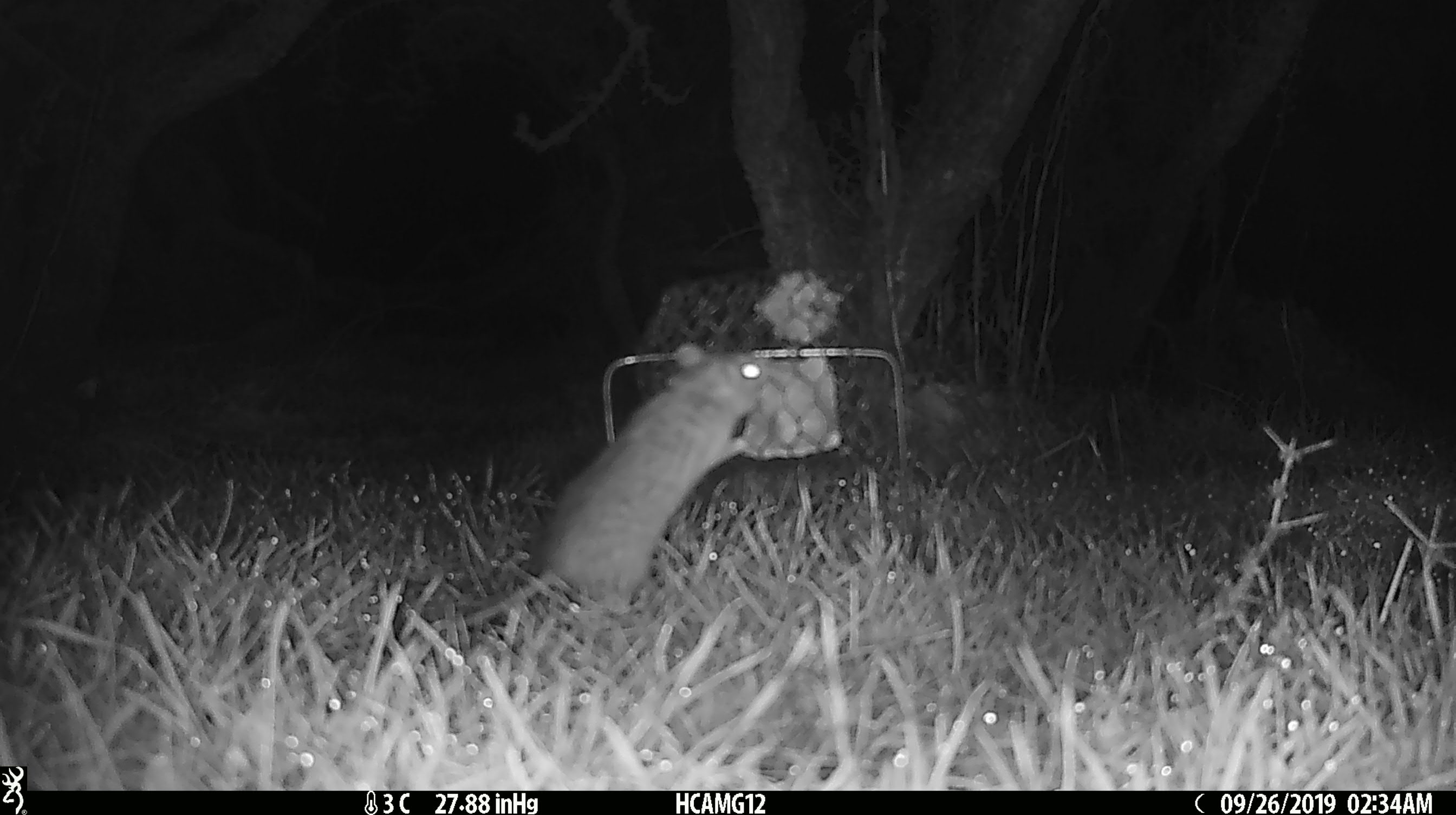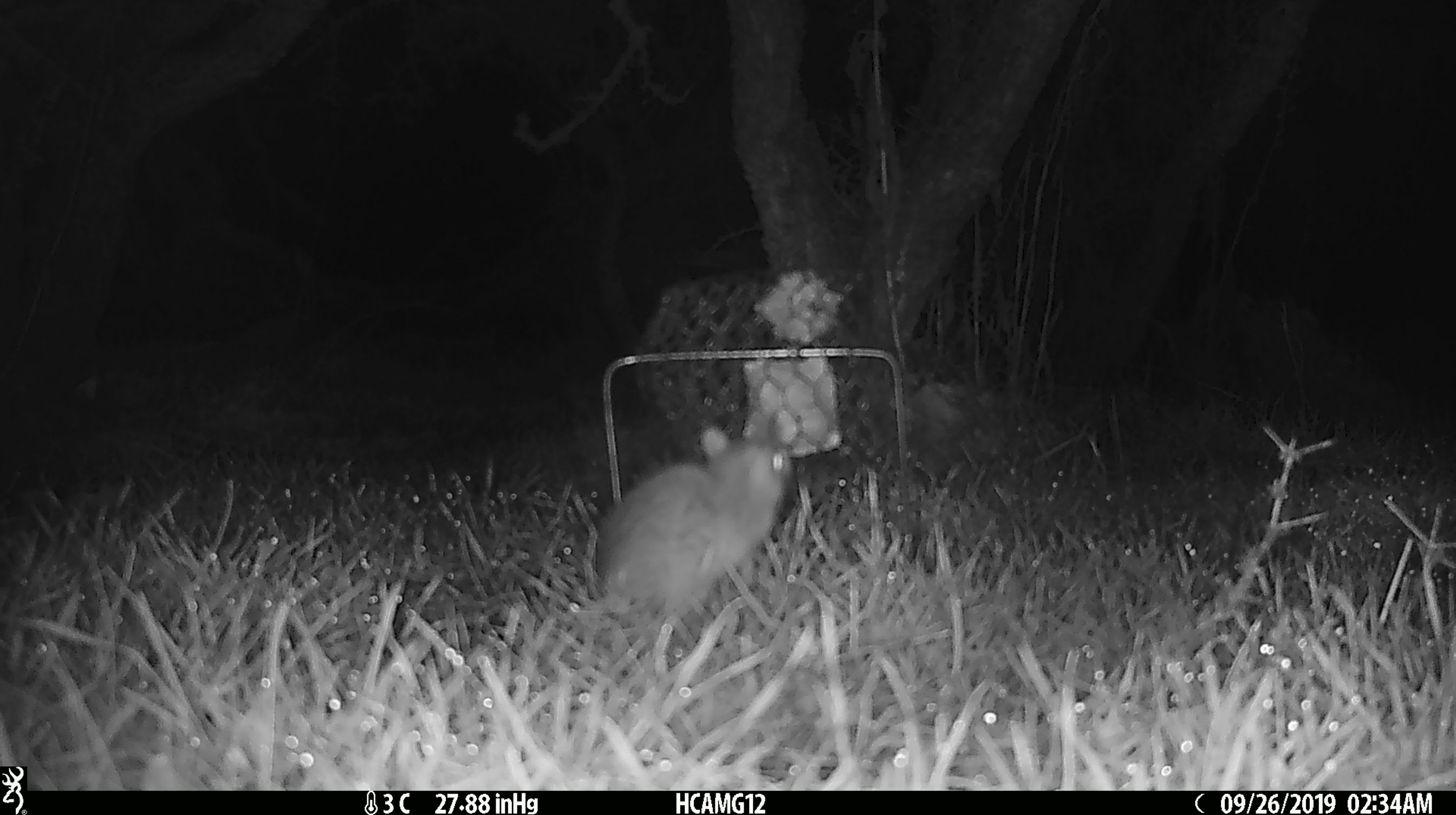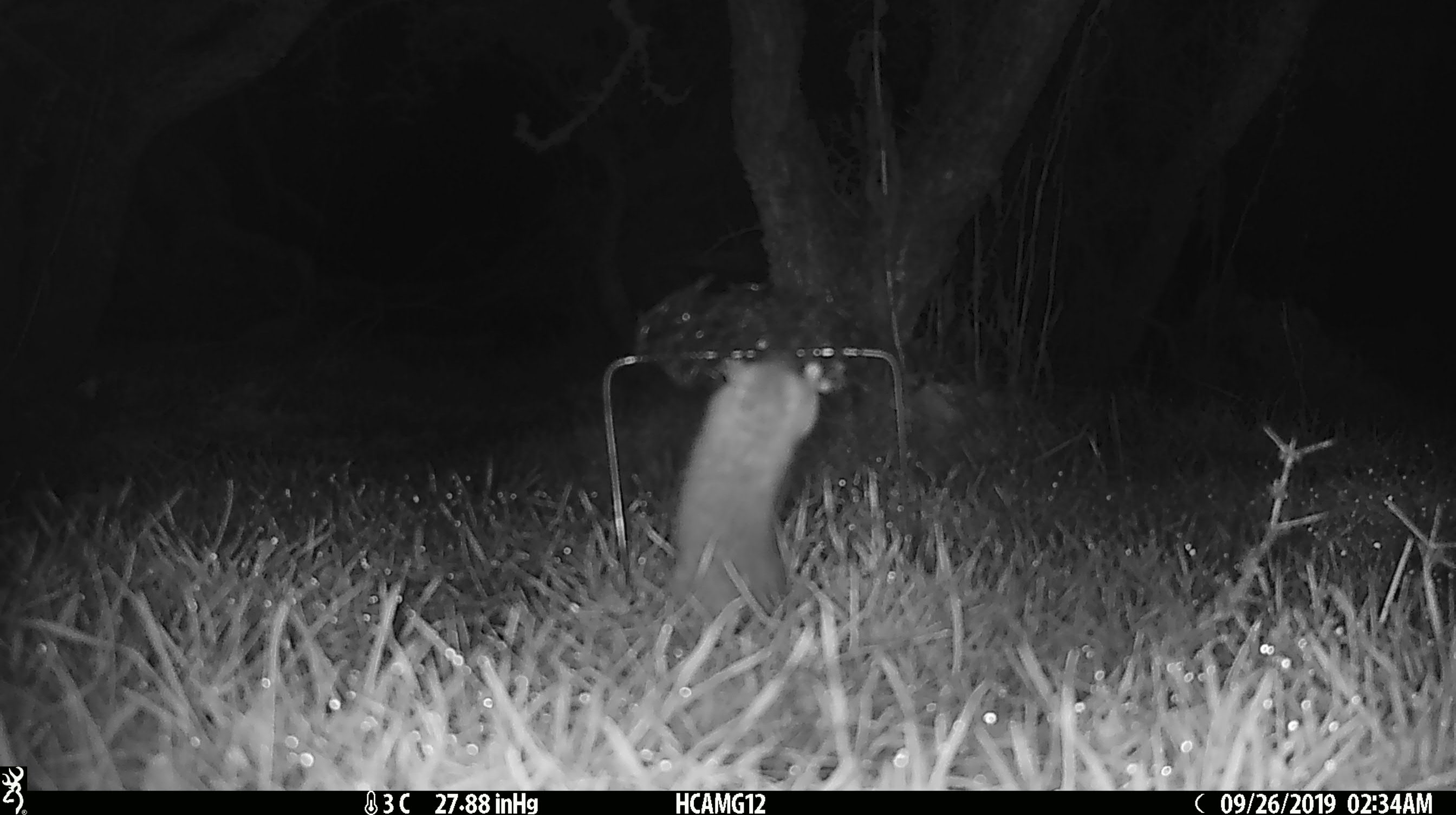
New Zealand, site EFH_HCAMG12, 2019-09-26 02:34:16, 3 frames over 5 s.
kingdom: Animalia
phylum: Chordata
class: Mammalia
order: Rodentia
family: Muridae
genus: Mus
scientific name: Mus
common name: mouse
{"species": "mouse (Mus)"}